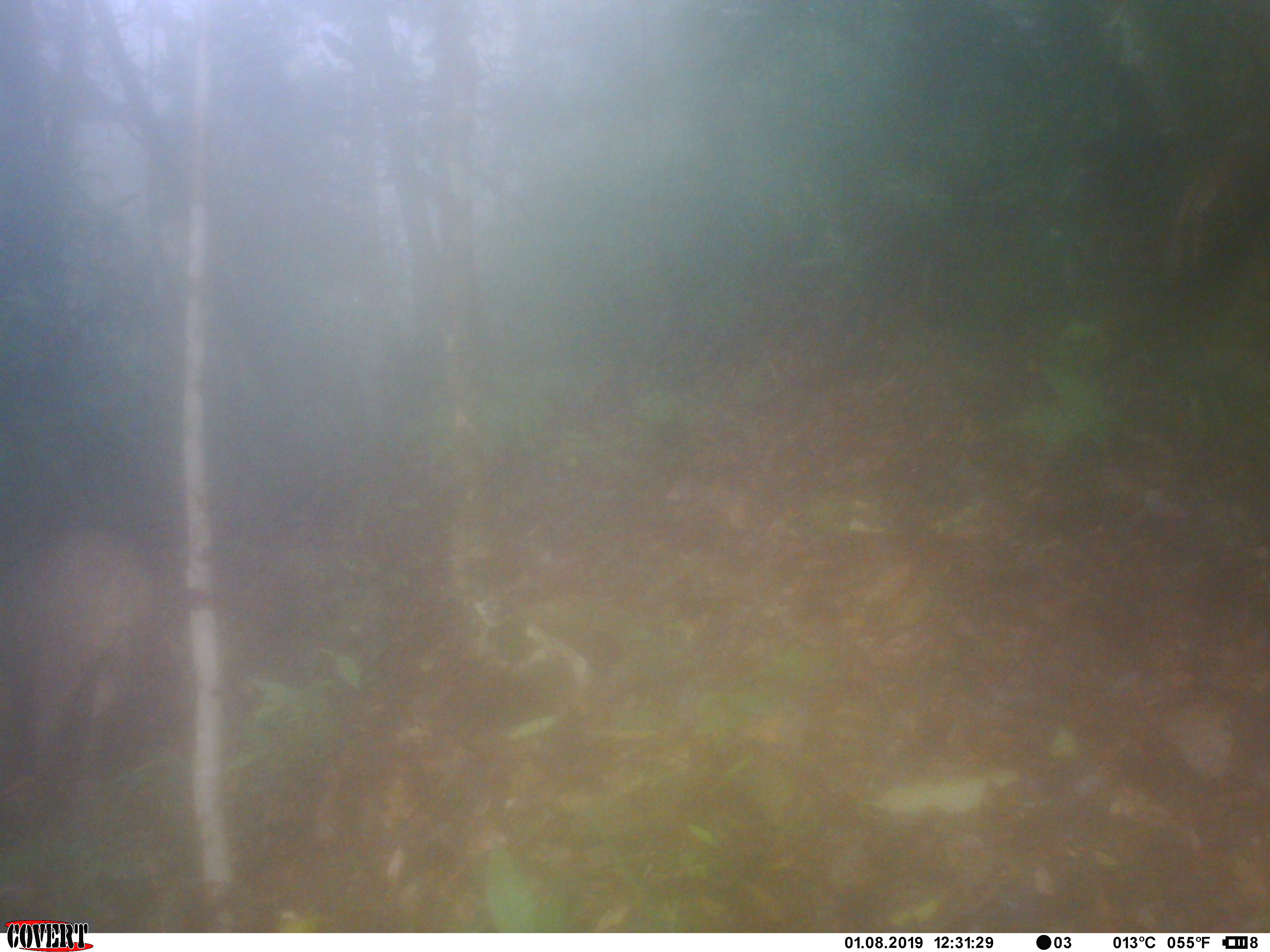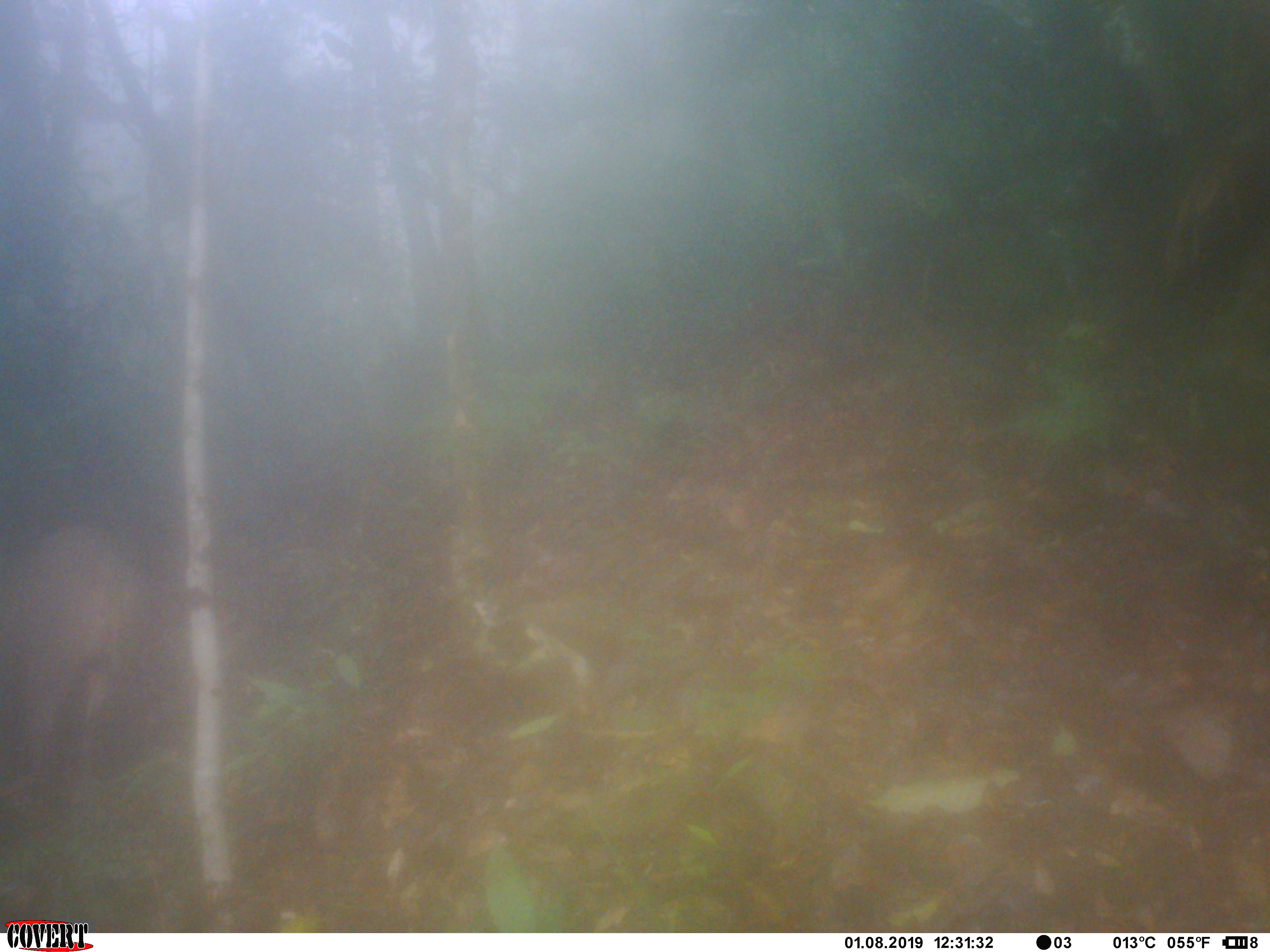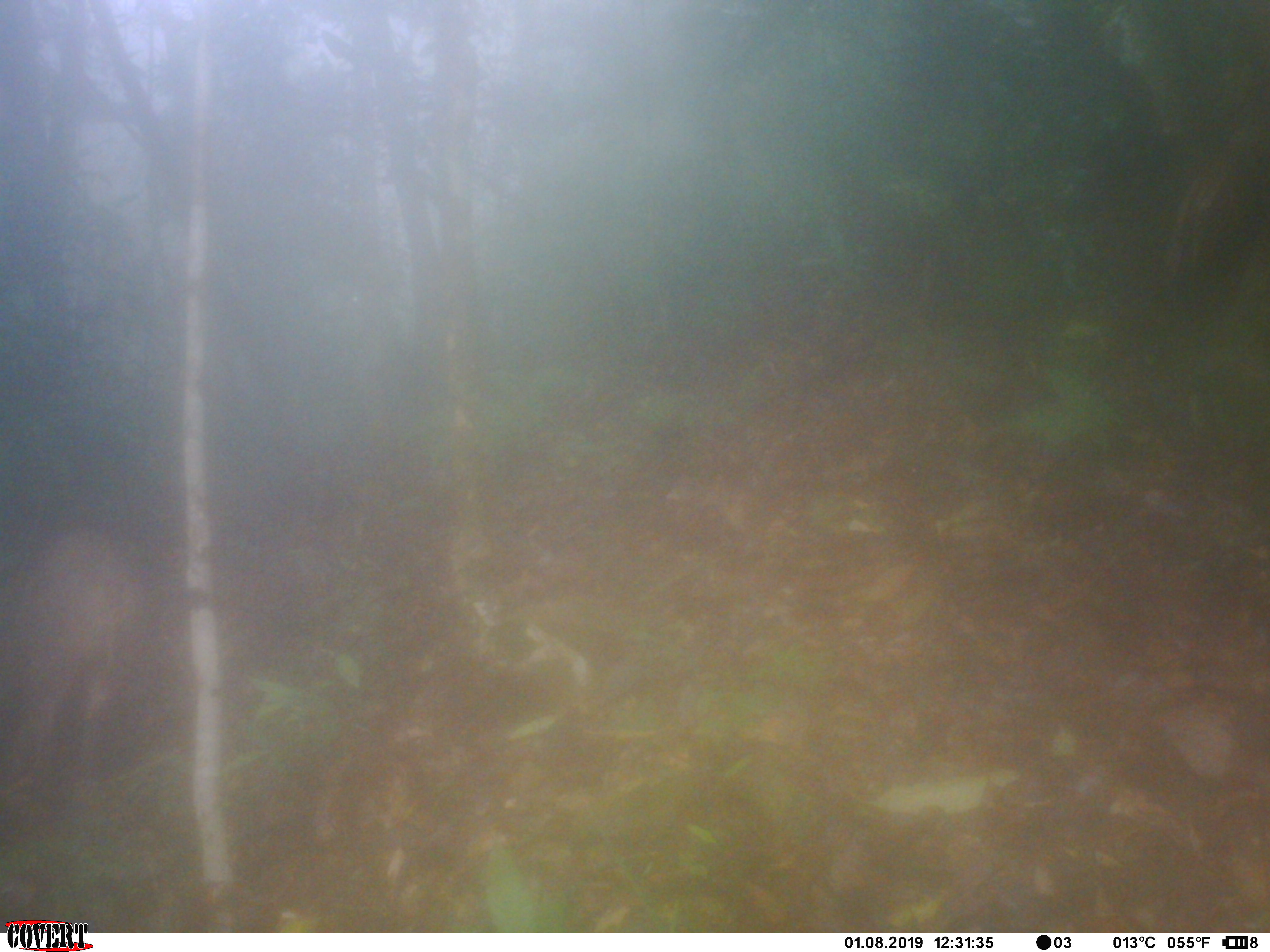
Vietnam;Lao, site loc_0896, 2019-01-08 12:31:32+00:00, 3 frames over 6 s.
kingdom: Animalia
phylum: Chordata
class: Mammalia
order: Artiodactyla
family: Suidae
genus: Sus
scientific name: Sus scrofa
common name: eurasian wild pig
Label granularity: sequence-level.